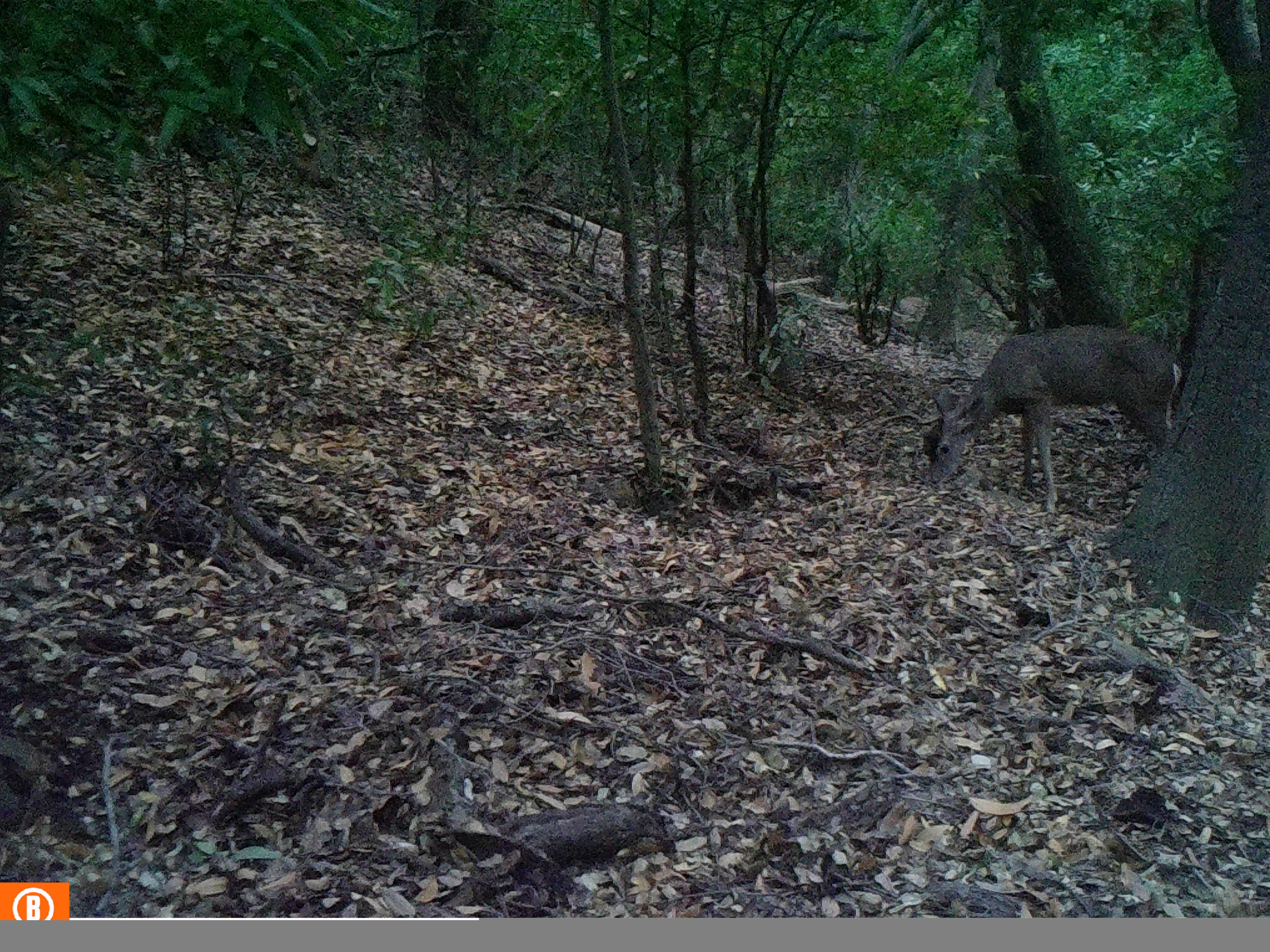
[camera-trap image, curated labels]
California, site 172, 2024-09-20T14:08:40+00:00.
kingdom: Animalia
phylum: Chordata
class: Mammalia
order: Artiodactyla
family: Cervidae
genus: Odocoileus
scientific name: Odocoileus hemionus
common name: mule deer